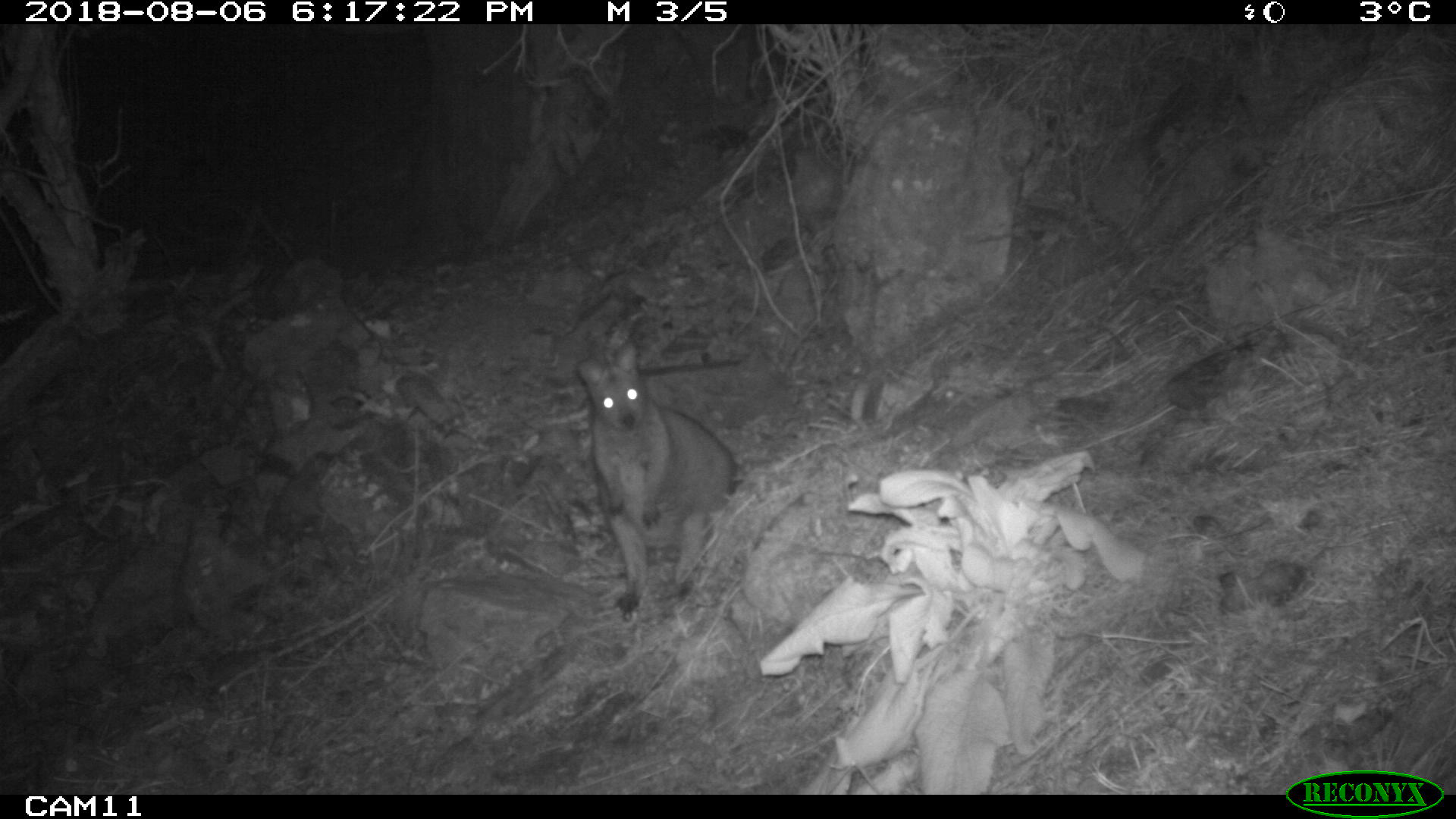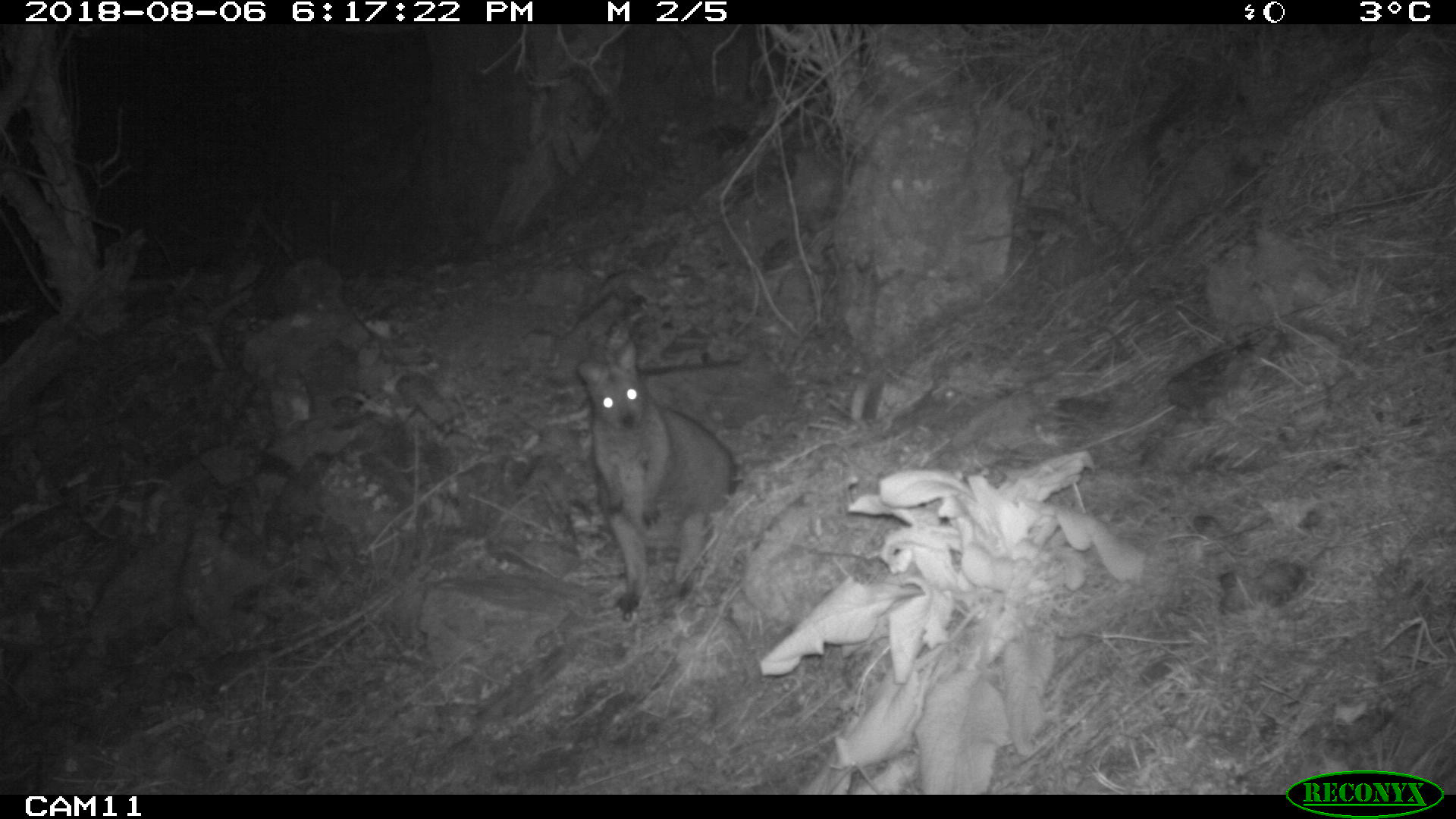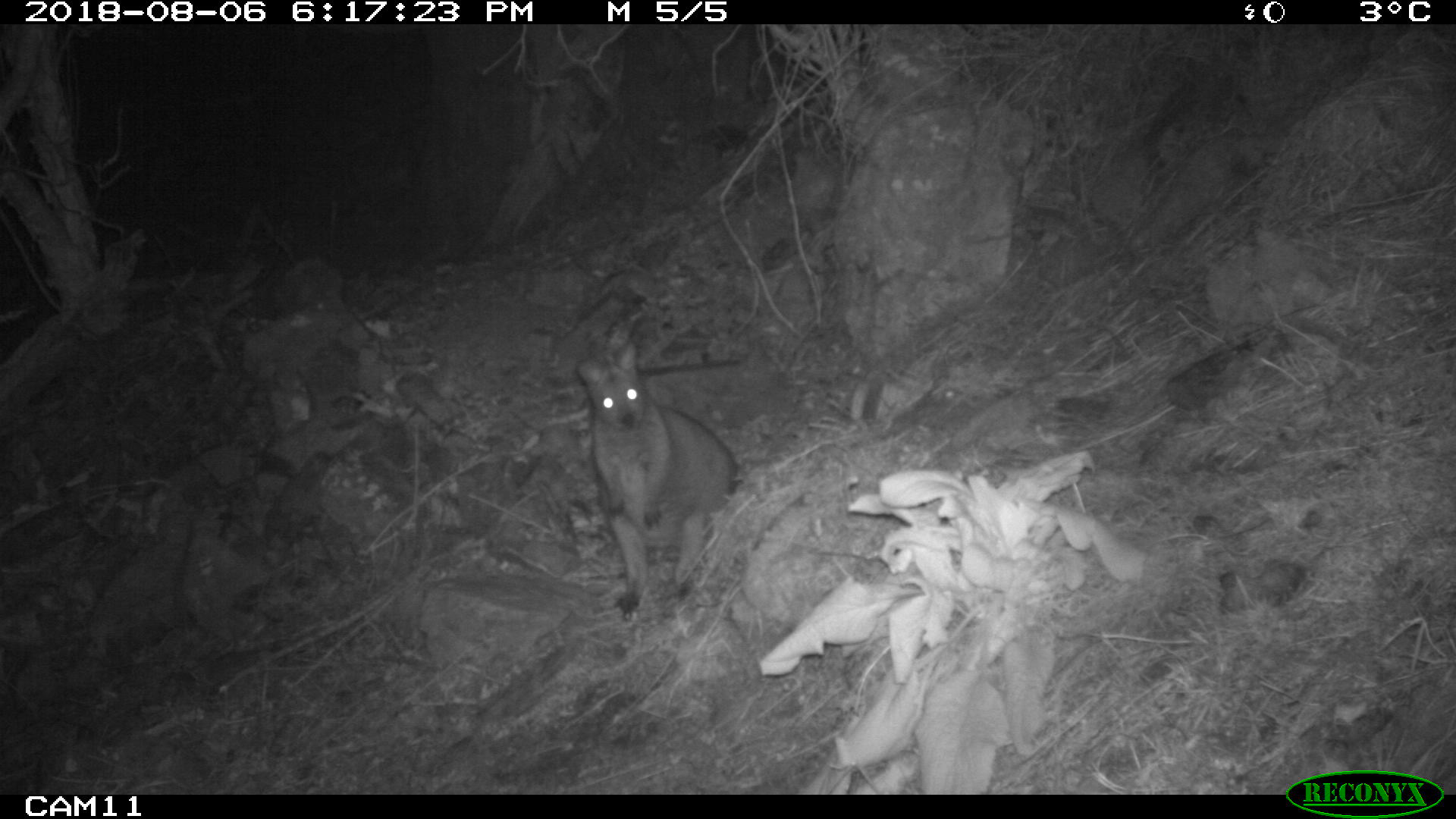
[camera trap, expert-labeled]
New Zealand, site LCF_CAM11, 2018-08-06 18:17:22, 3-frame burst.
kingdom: Animalia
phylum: Chordata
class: Mammalia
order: Diprotodontia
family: Macropodidae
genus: Notamacropus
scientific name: Notamacropus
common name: wallaby